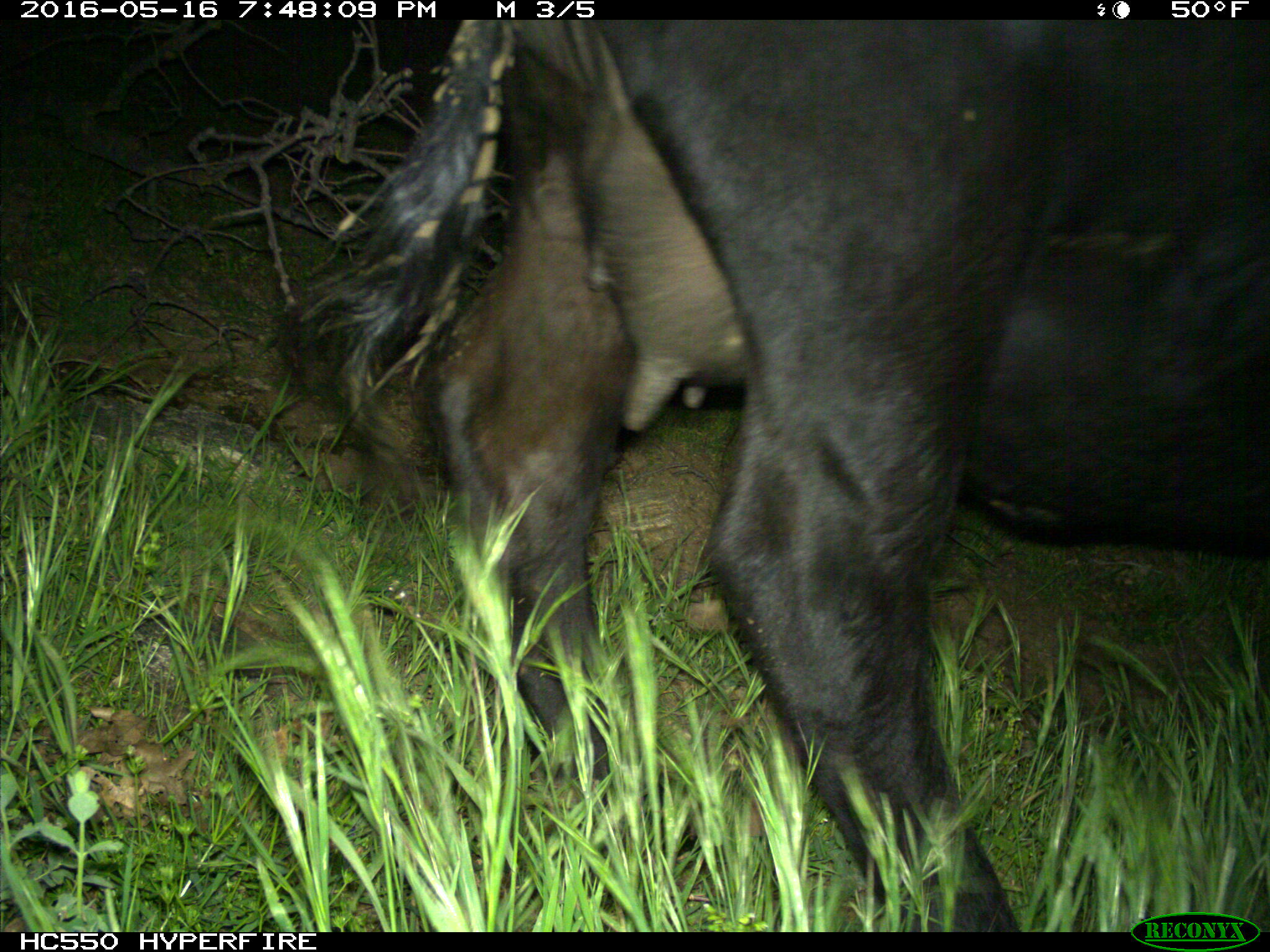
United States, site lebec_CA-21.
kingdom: Animalia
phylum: Chordata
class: Mammalia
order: Artiodactyla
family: Bovidae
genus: Bos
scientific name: Bos taurus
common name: domestic cow